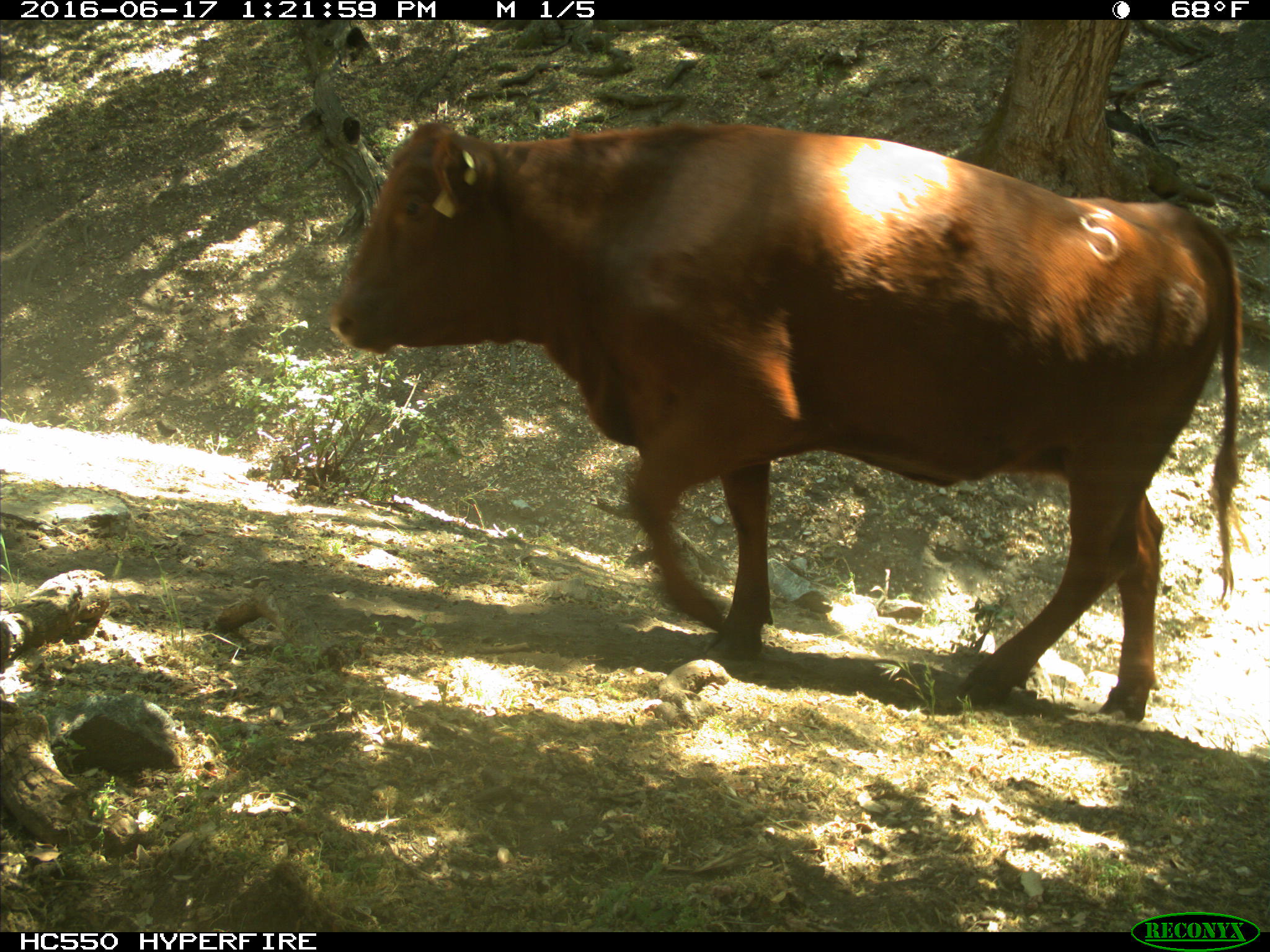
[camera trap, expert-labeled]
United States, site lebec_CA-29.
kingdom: Animalia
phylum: Chordata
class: Mammalia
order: Artiodactyla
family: Bovidae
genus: Bos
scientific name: Bos taurus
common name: domestic cow